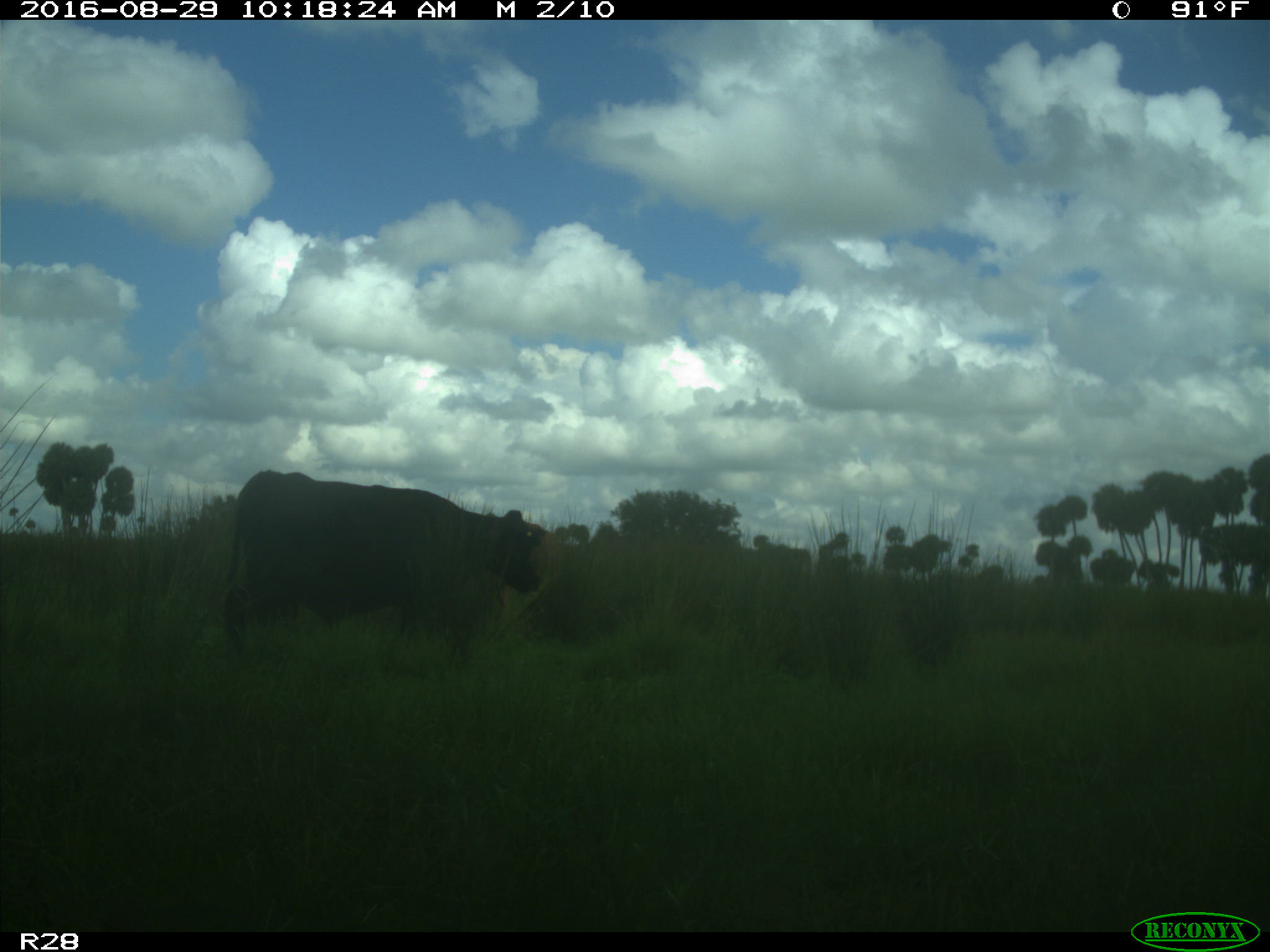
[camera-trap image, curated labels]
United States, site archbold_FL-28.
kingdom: Animalia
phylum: Chordata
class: Mammalia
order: Artiodactyla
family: Bovidae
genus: Bos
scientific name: Bos taurus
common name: domestic cow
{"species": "Bos taurus (domestic cow)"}